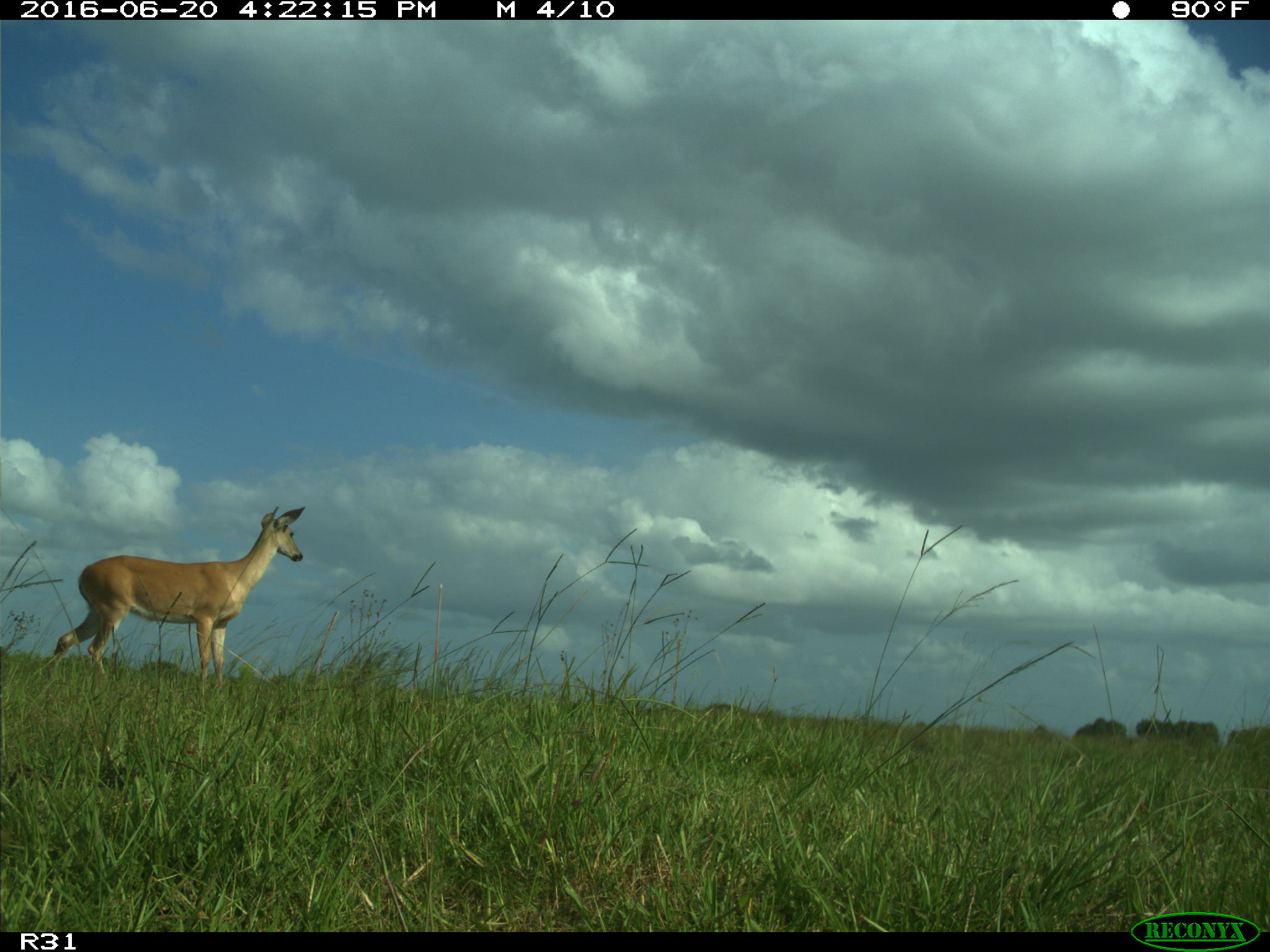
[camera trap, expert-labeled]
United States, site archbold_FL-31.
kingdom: Animalia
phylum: Chordata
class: Mammalia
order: Artiodactyla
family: Cervidae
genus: Odocoileus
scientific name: Odocoileus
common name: deer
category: unidentified deer